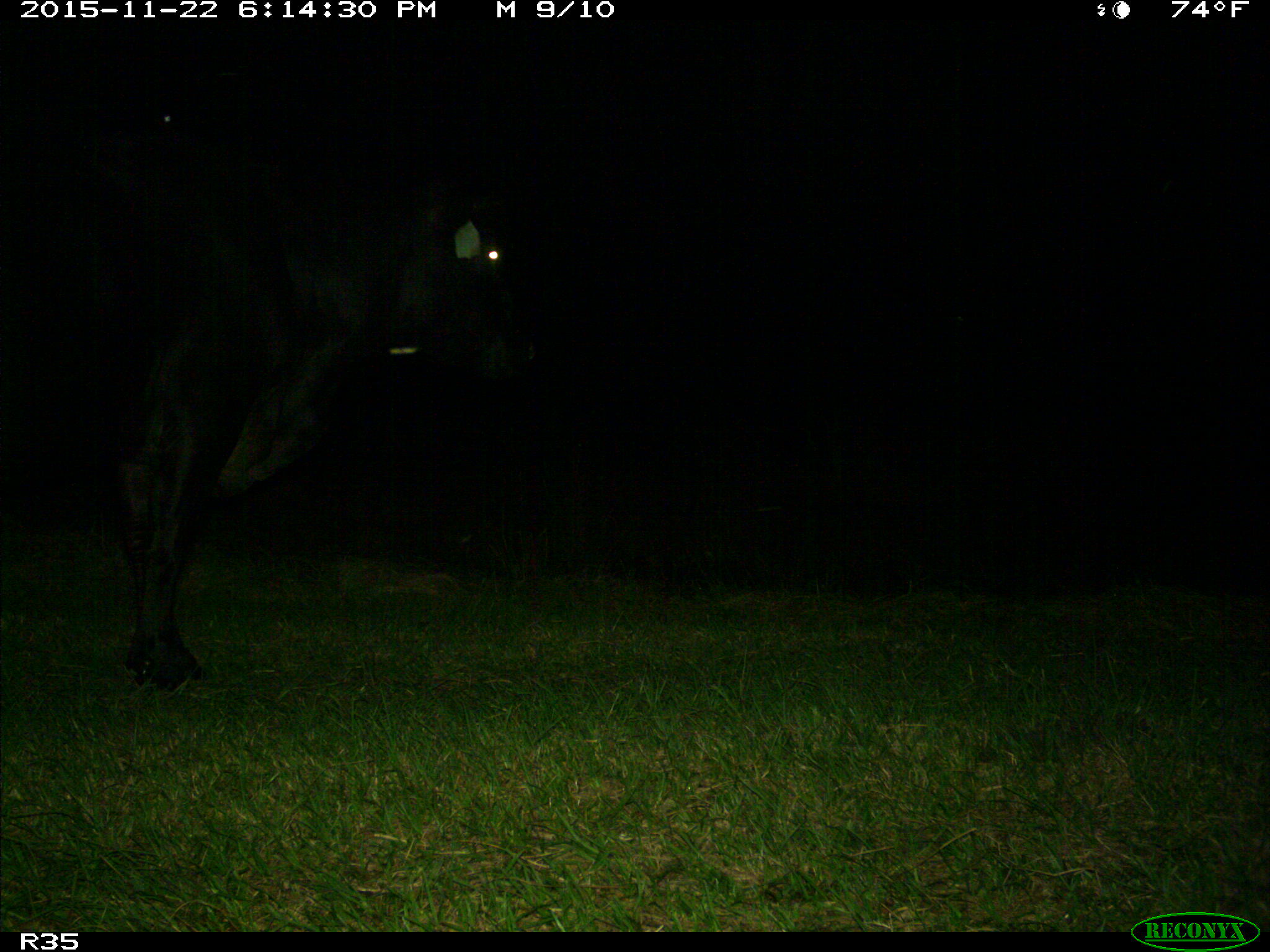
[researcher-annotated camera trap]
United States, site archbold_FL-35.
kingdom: Animalia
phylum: Chordata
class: Mammalia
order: Artiodactyla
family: Bovidae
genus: Bos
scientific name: Bos taurus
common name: domestic cow